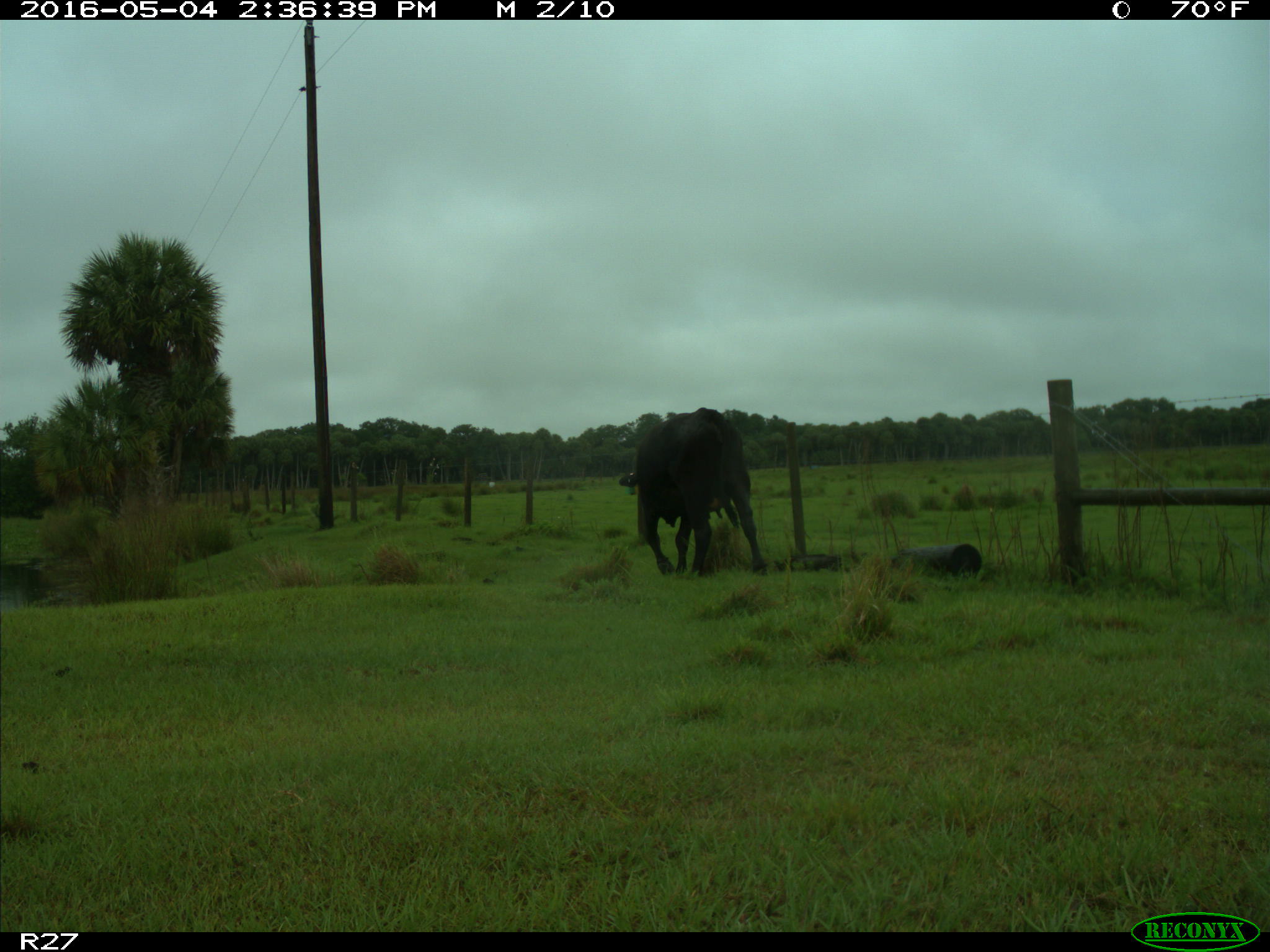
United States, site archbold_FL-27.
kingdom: Animalia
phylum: Chordata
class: Mammalia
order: Artiodactyla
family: Bovidae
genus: Bos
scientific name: Bos taurus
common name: domestic cow